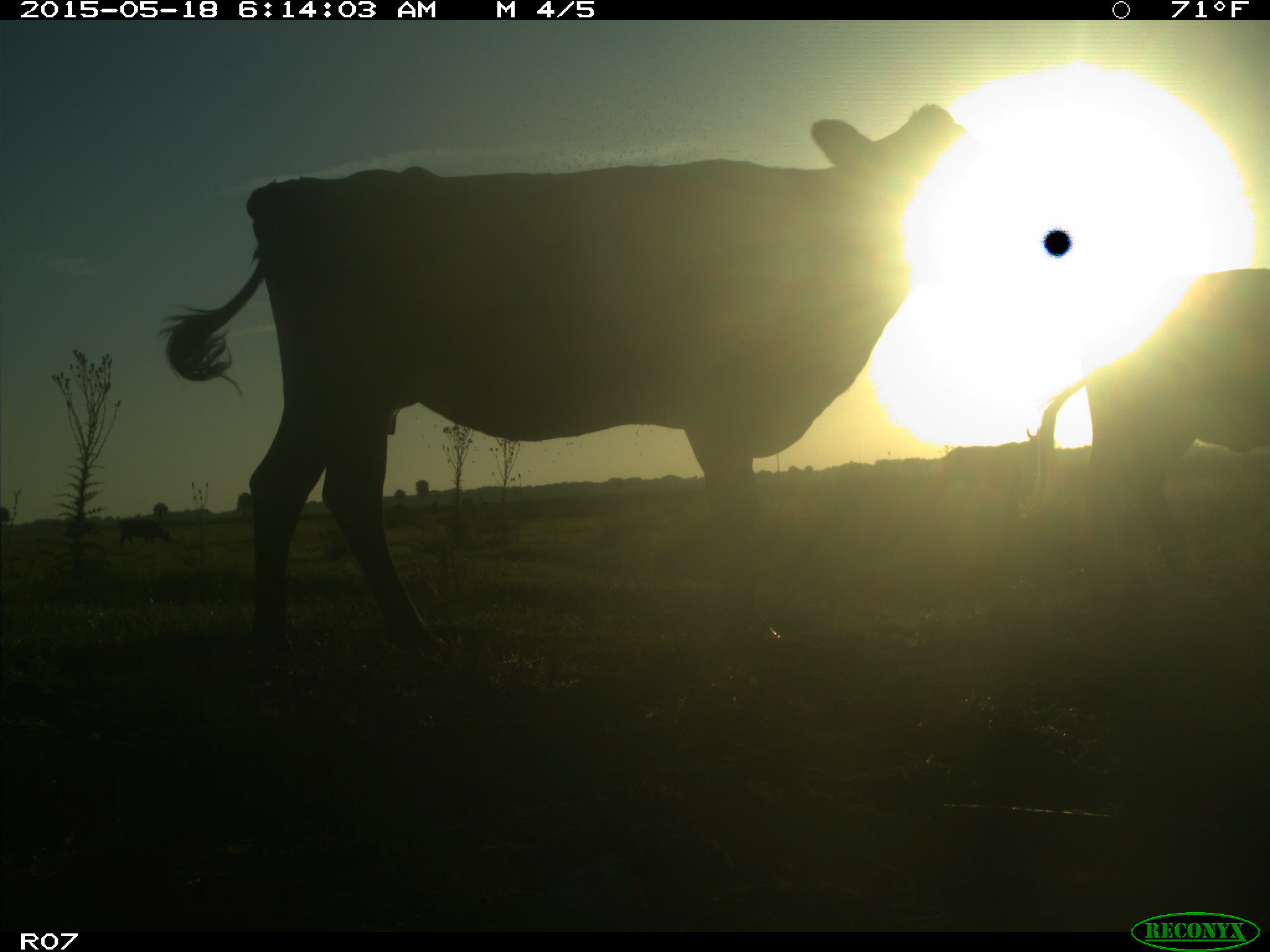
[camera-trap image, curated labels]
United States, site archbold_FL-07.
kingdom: Animalia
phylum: Chordata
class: Mammalia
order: Artiodactyla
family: Bovidae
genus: Bos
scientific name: Bos taurus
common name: domestic cow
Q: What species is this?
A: Bos taurus (domestic cow).